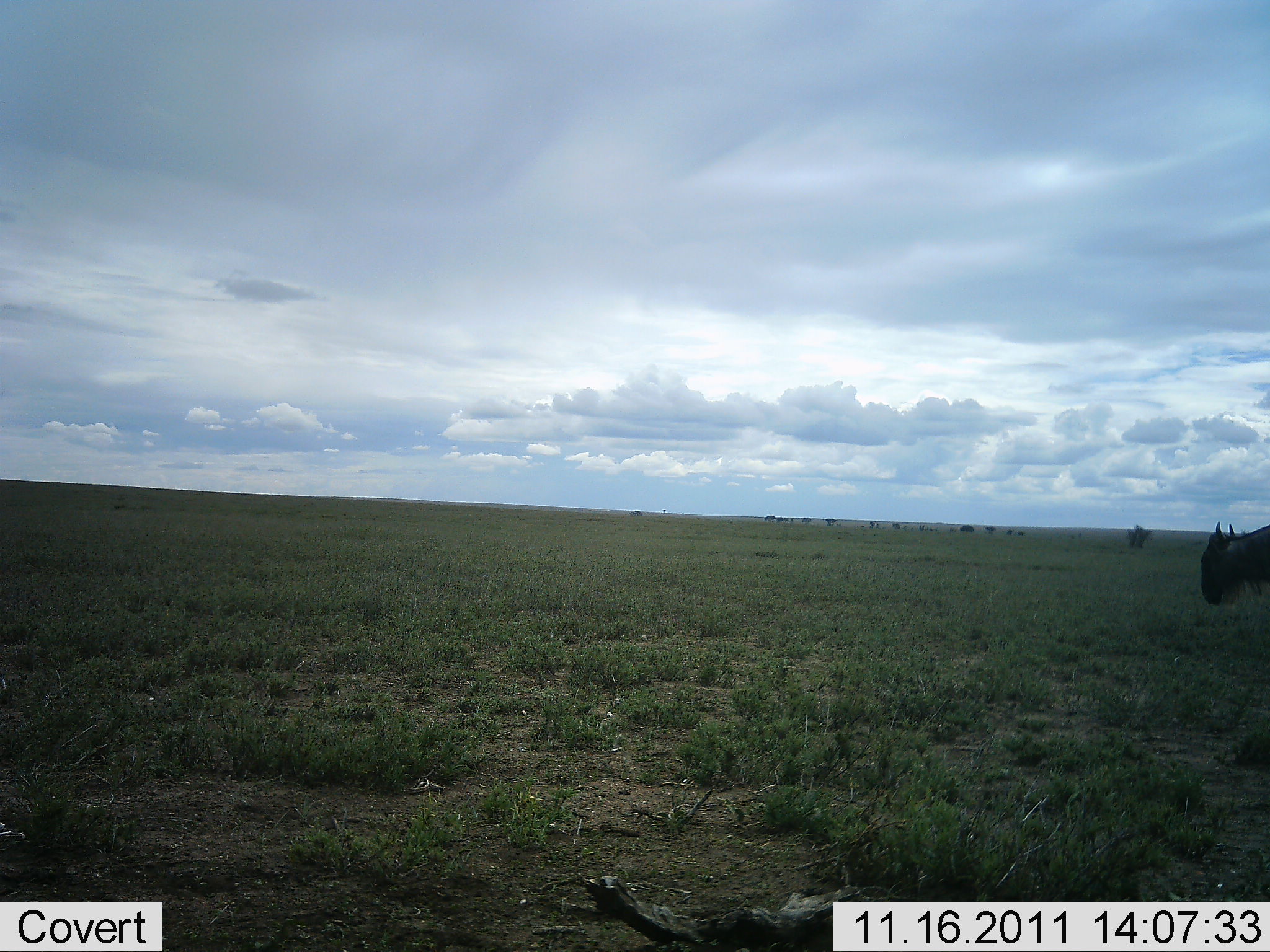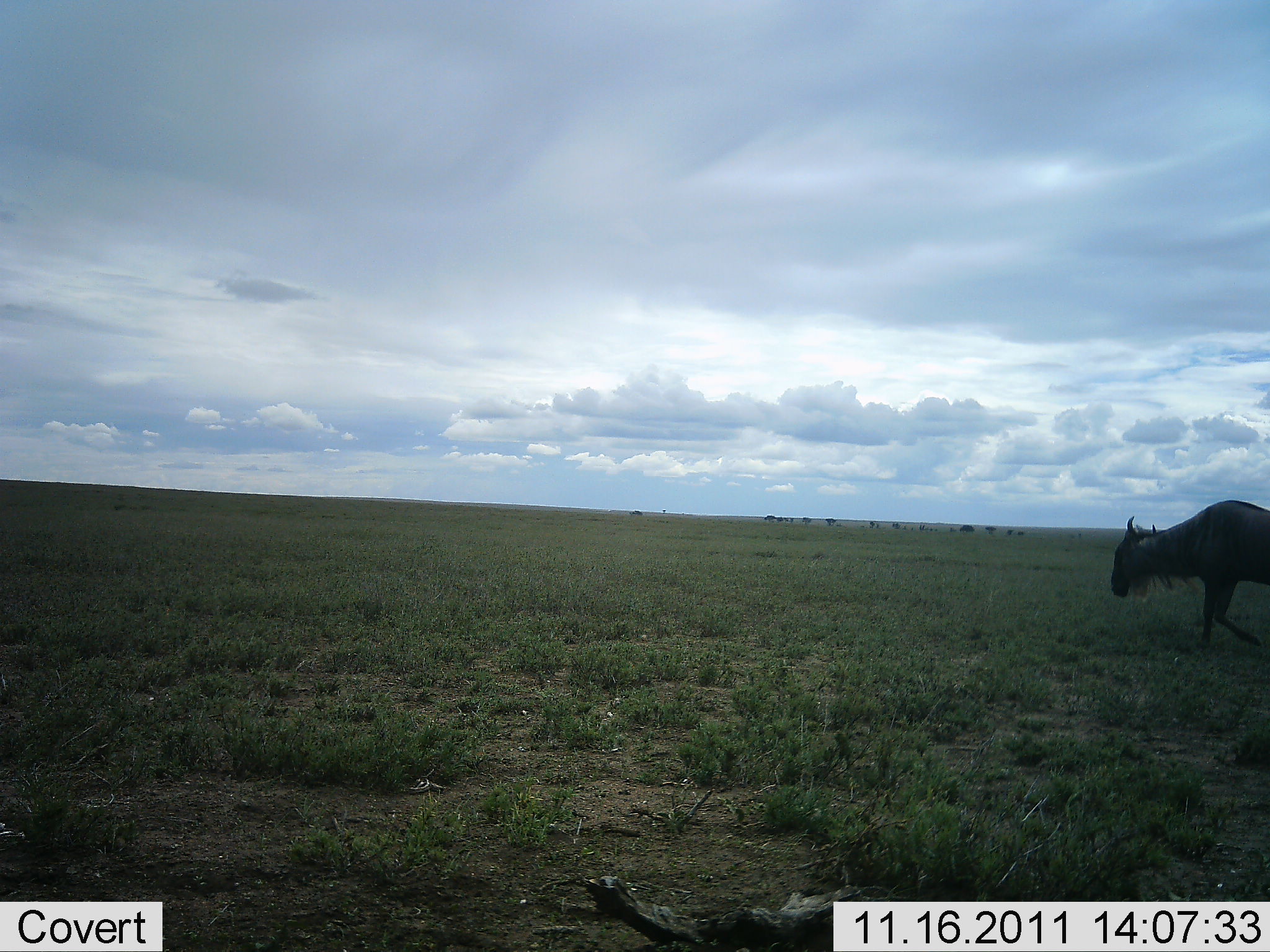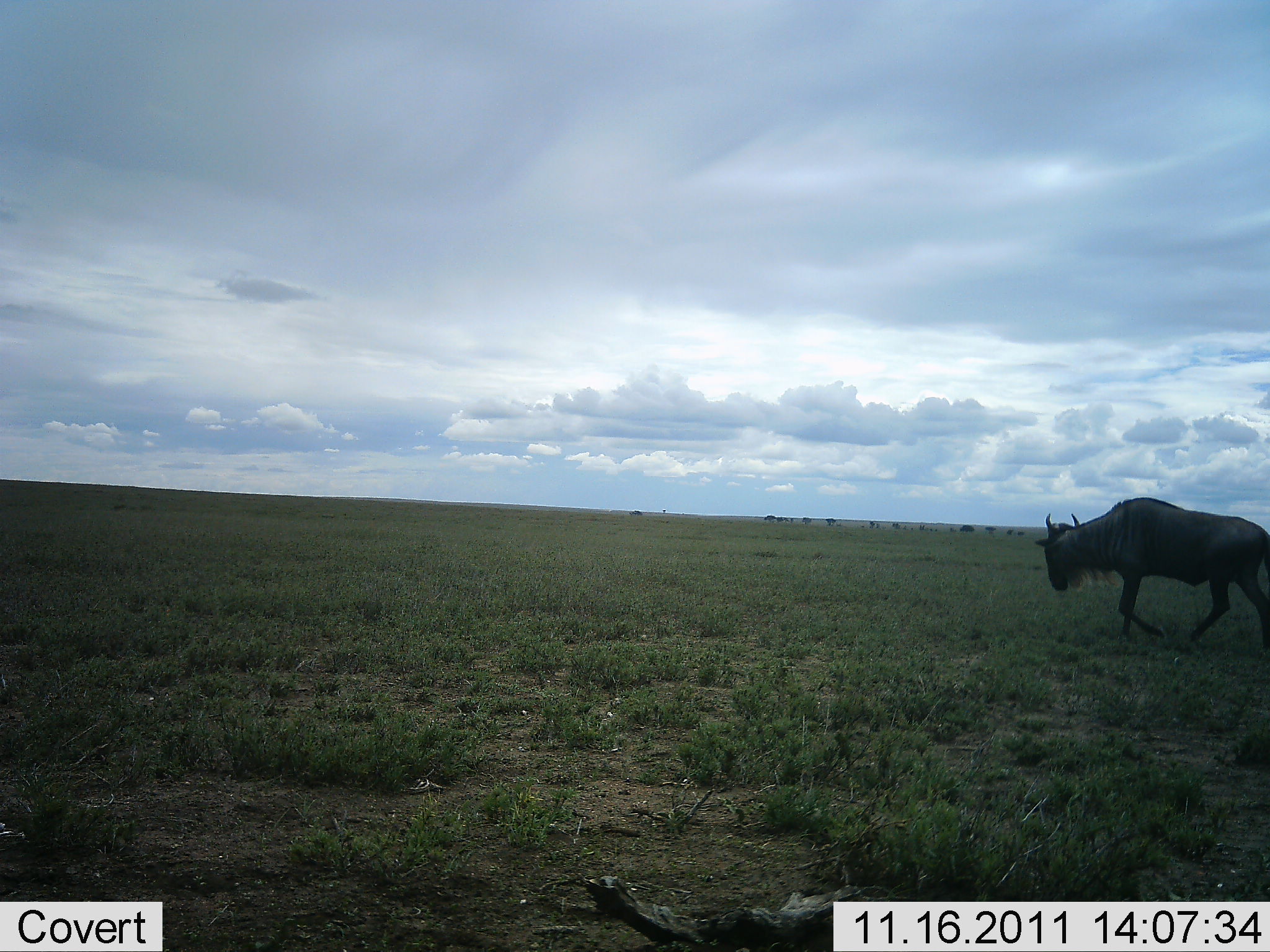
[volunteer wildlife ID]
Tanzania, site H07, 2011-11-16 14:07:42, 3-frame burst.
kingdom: Animalia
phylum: Chordata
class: Mammalia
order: Artiodactyla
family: Bovidae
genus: Connochaetes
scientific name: Connochaetes taurinus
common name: blue wildebeest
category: wildebeest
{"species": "wildebeest (blue wildebeest) (Connochaetes taurinus)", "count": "1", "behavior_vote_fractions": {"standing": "0%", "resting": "0%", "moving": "100%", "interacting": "0%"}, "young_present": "0%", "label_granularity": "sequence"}